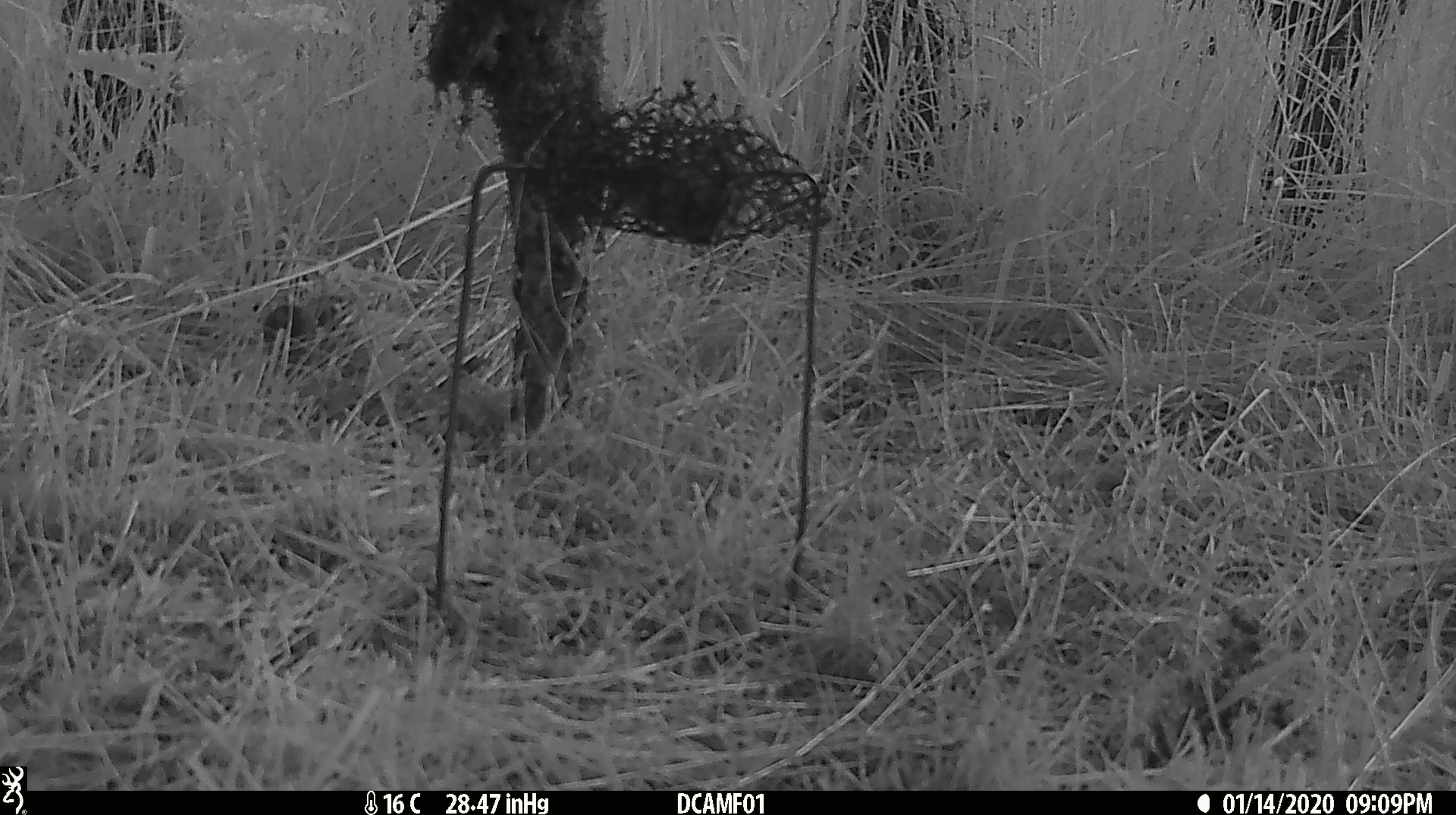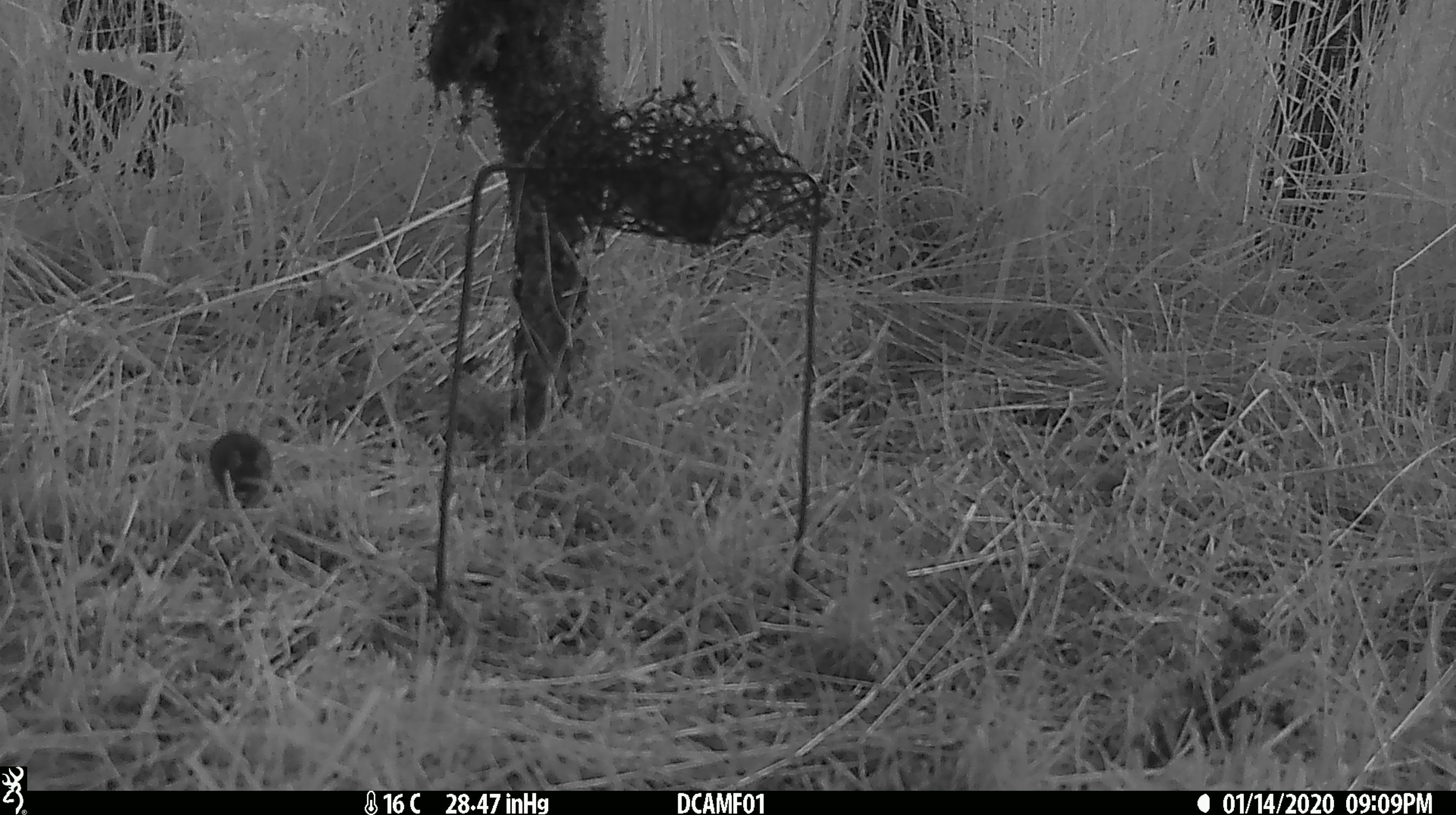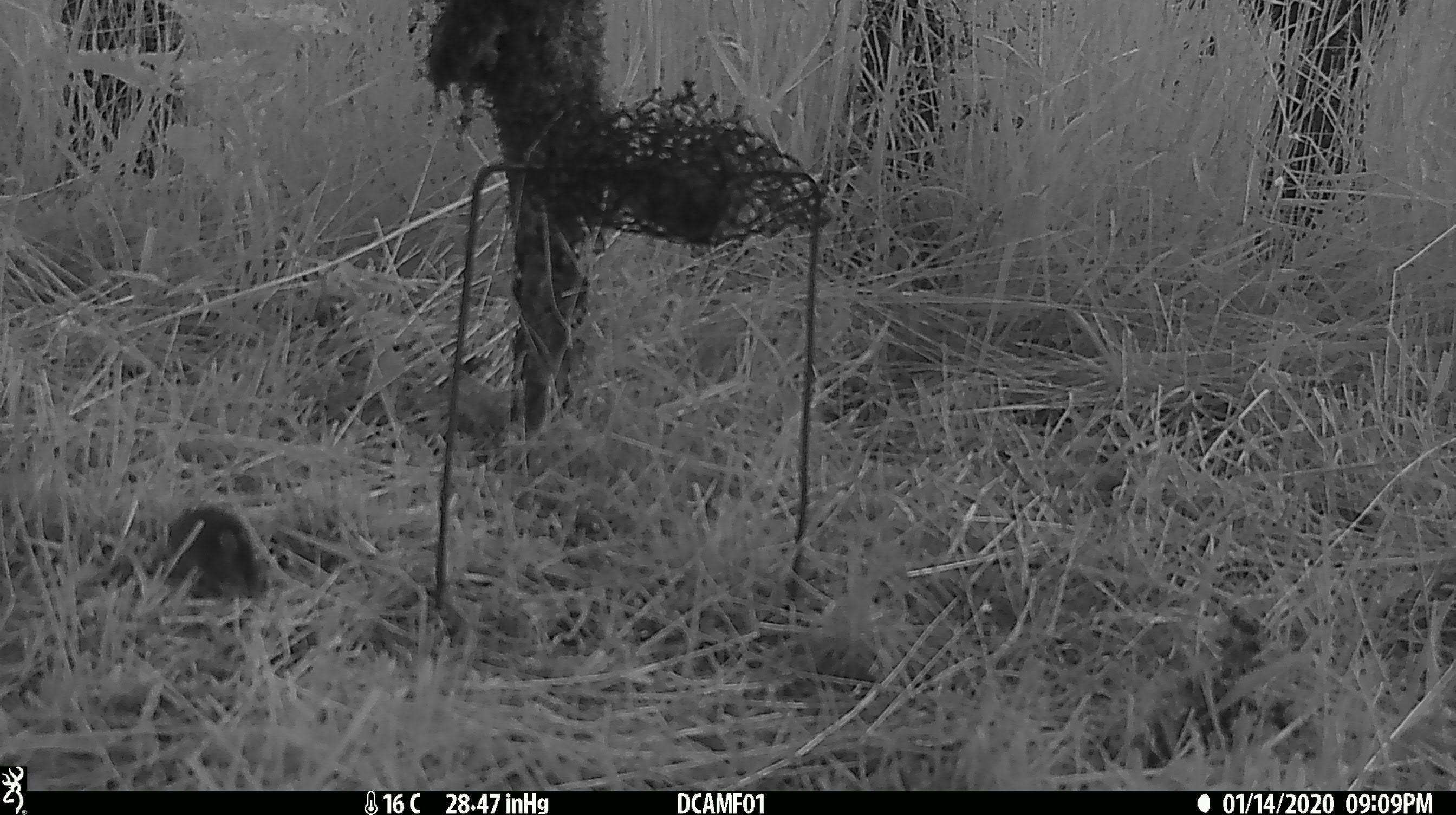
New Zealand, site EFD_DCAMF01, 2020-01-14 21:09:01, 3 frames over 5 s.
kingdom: Animalia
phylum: Chordata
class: Mammalia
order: Rodentia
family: Muridae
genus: Mus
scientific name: Mus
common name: mouse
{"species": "mouse (Mus)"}